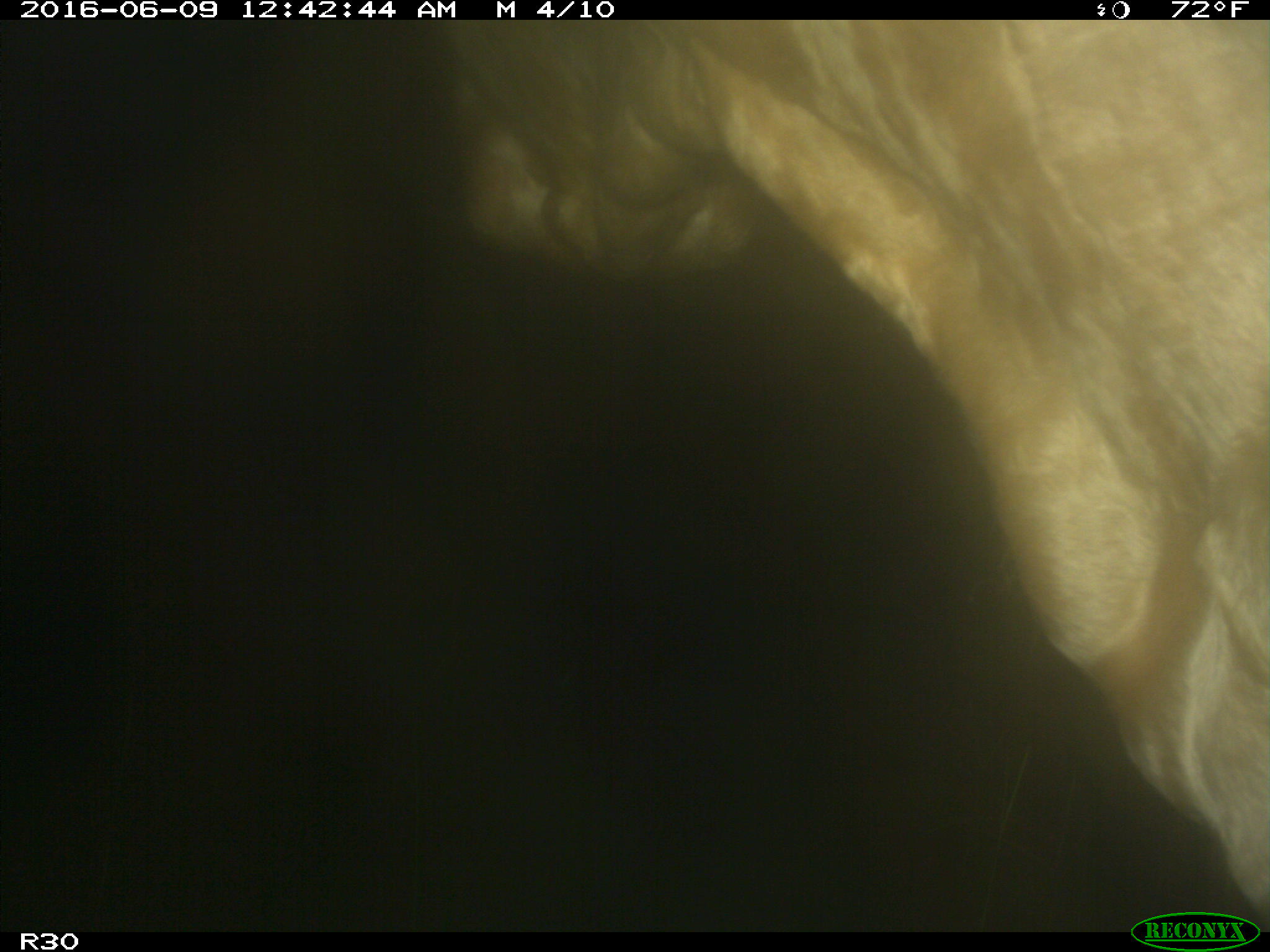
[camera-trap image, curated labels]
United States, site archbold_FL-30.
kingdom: Animalia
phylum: Chordata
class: Mammalia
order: Artiodactyla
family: Bovidae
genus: Bos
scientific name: Bos taurus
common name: domestic cow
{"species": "Bos taurus (domestic cow)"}